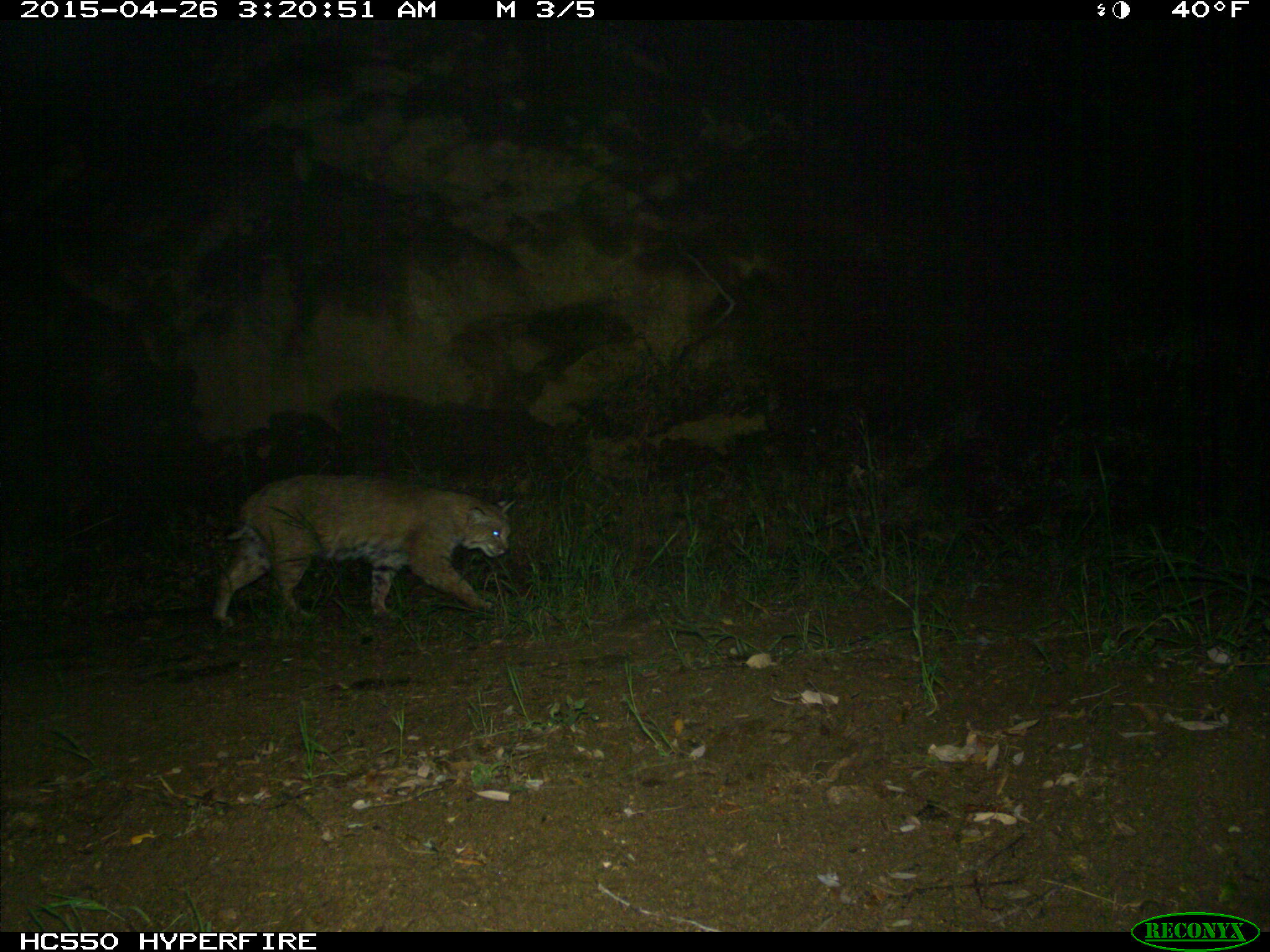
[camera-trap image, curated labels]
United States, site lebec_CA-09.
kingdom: Animalia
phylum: Chordata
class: Mammalia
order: Carnivora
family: Felidae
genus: Lynx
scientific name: Lynx rufus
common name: bobcat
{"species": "Lynx rufus (bobcat)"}